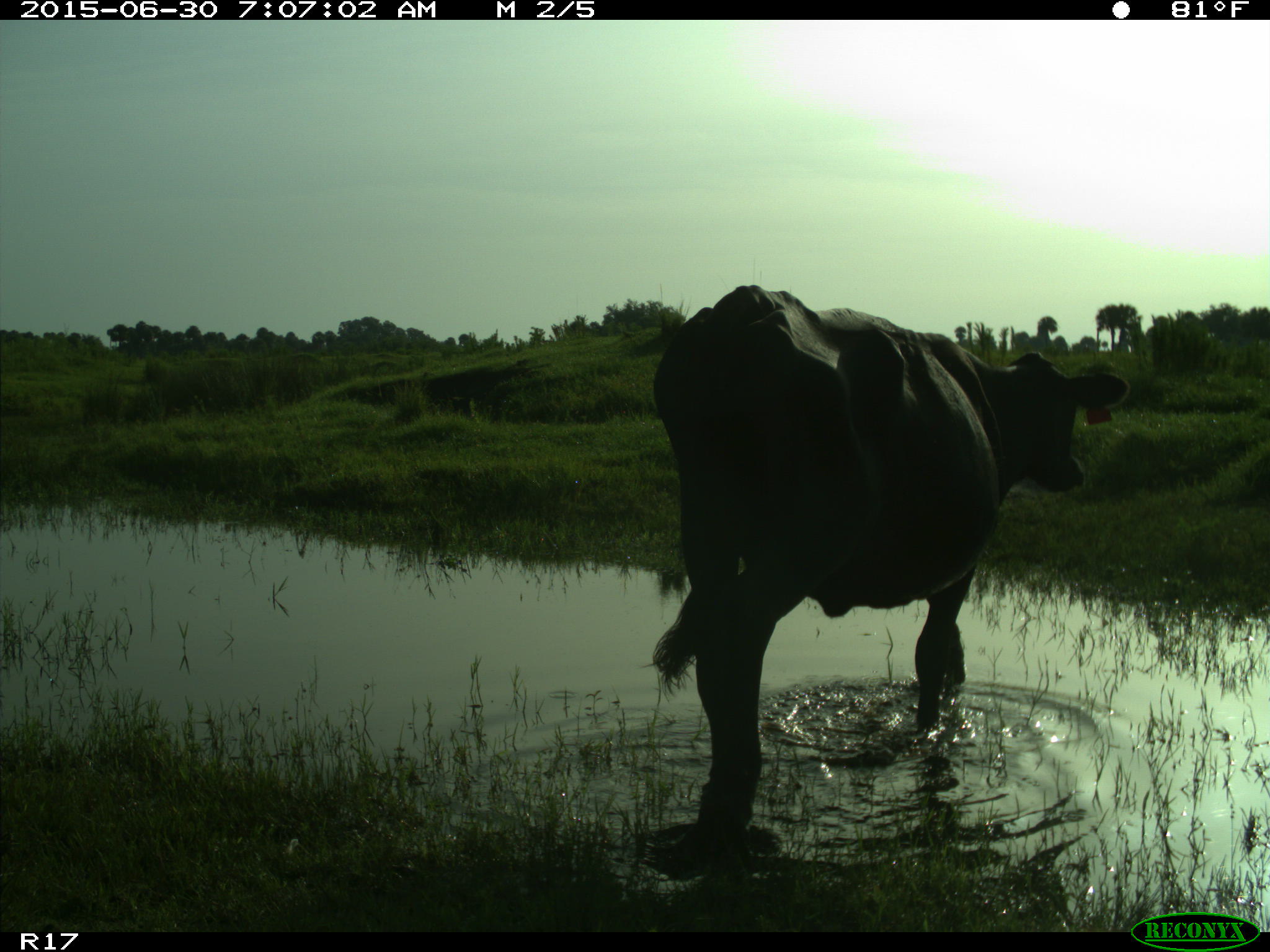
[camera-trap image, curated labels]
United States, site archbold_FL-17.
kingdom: Animalia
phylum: Chordata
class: Mammalia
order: Artiodactyla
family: Bovidae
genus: Bos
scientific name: Bos taurus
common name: domestic cow